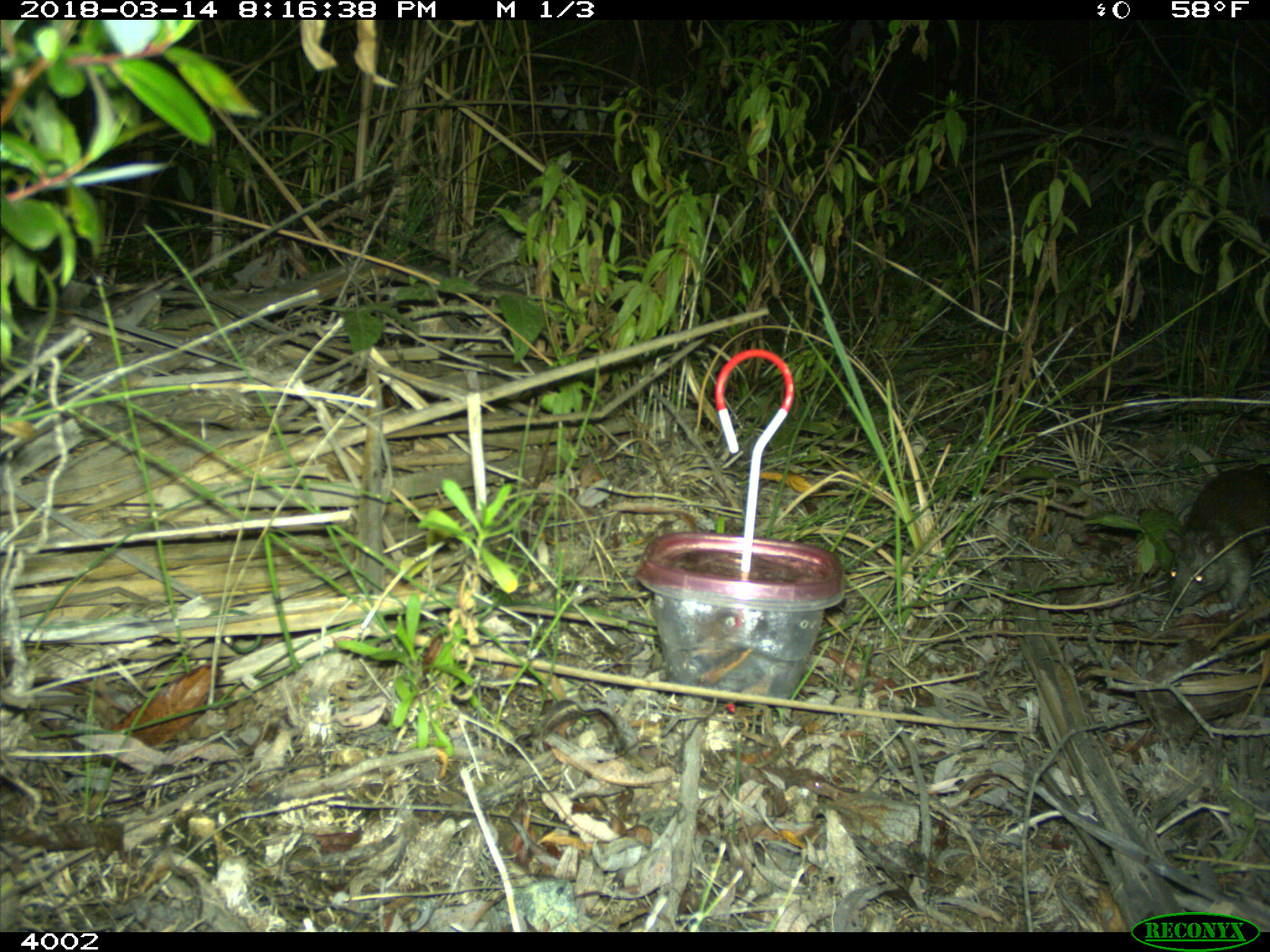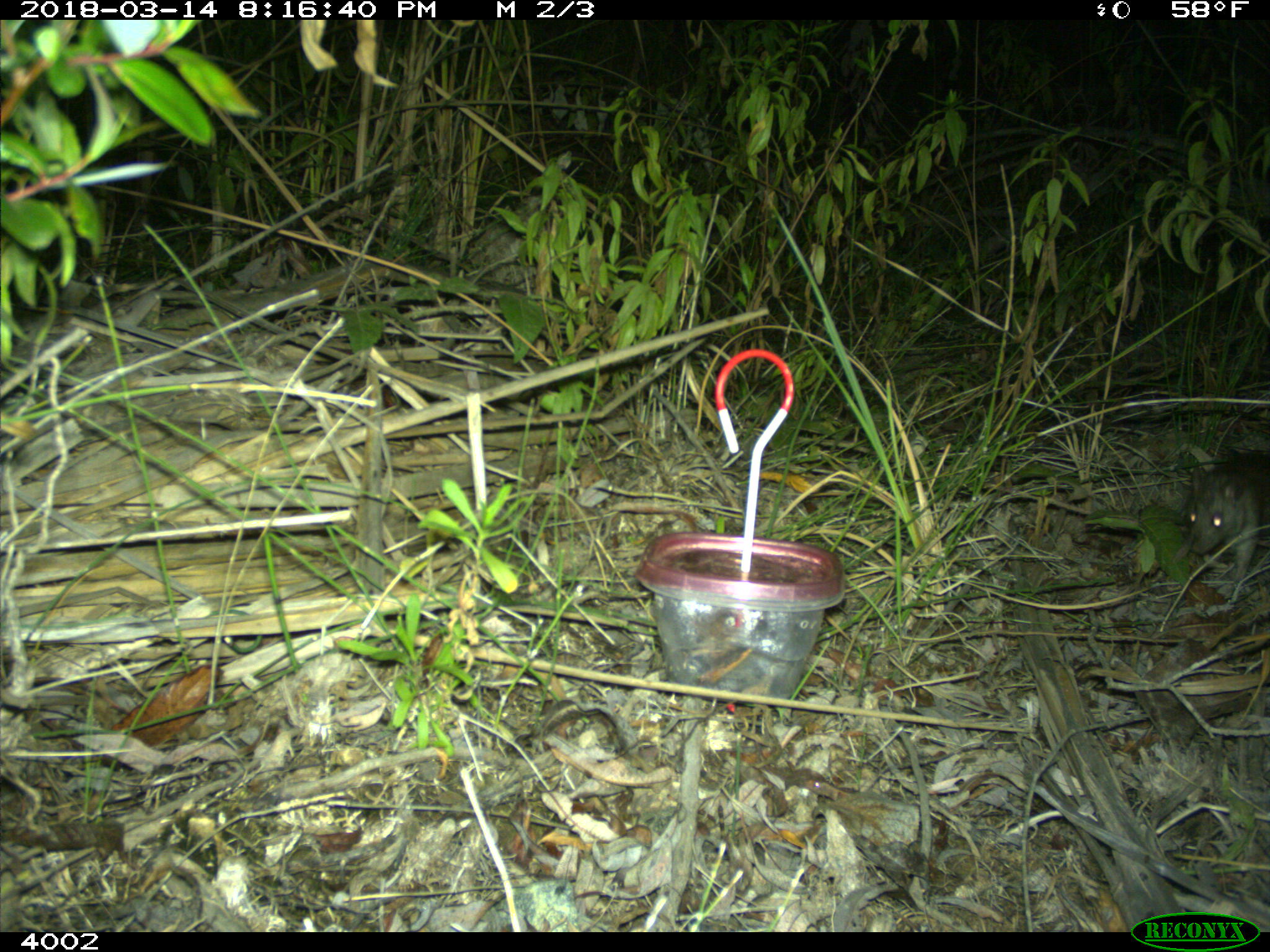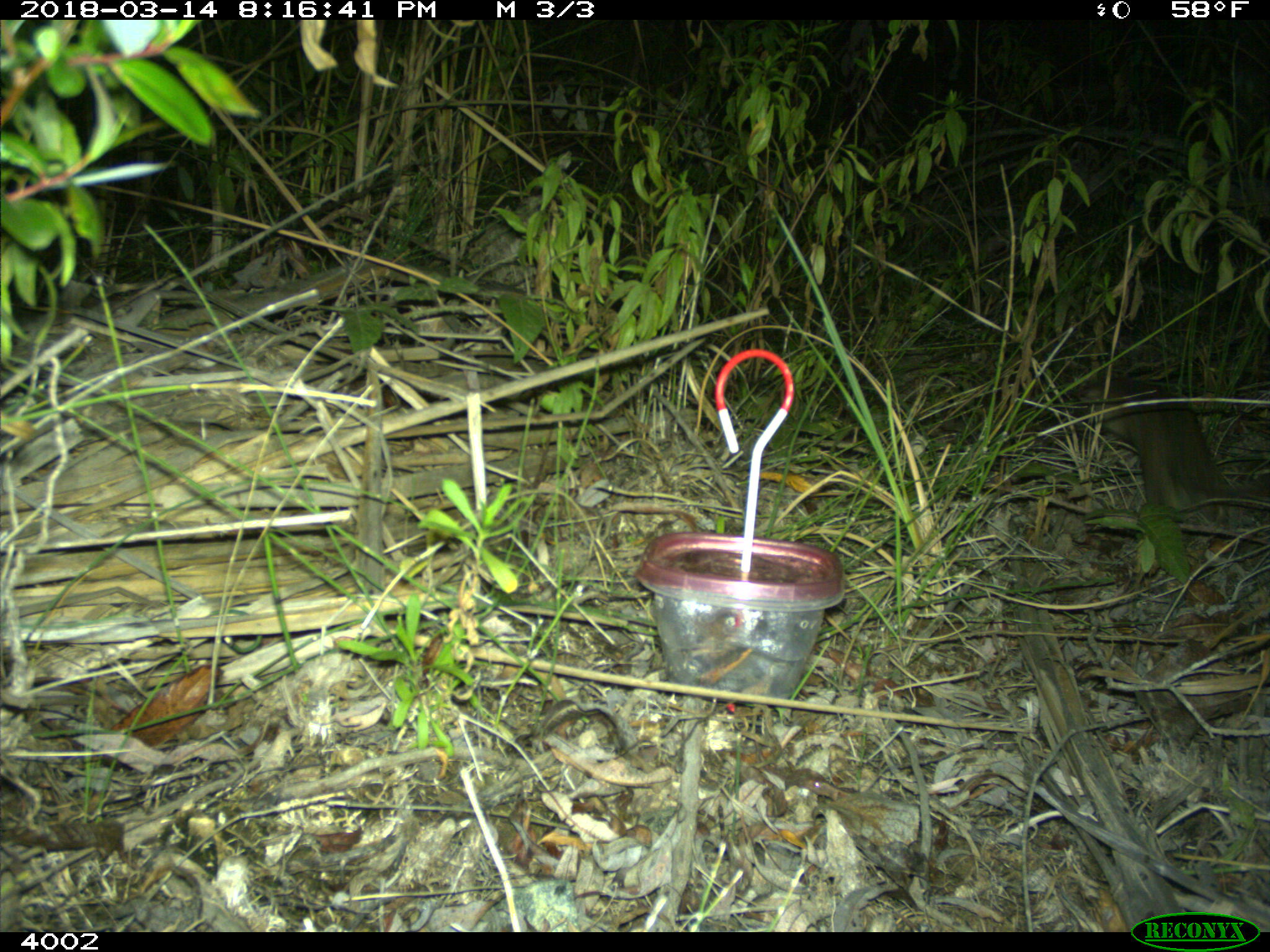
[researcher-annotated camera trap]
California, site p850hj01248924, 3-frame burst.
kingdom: Animalia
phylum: Chordata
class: Mammalia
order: Rodentia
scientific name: Rodentia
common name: rodent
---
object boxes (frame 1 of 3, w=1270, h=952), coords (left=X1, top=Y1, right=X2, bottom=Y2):
rodent: (left=1168, top=463, right=1268, bottom=612)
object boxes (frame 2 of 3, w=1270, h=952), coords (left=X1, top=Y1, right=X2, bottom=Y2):
rodent: (left=1183, top=454, right=1269, bottom=582)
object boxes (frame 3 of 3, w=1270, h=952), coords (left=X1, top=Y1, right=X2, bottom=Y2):
rodent: (left=1075, top=378, right=1219, bottom=514)